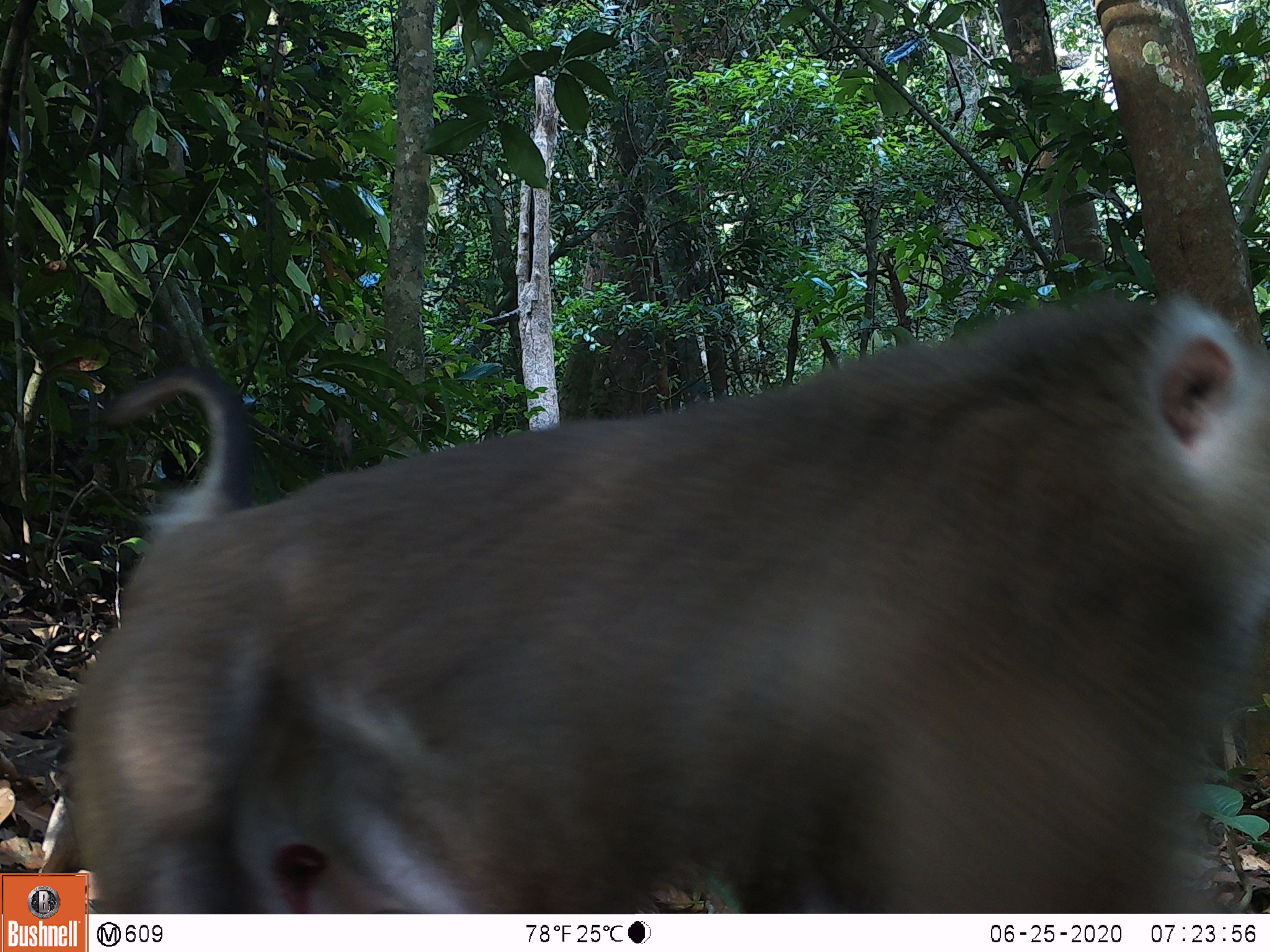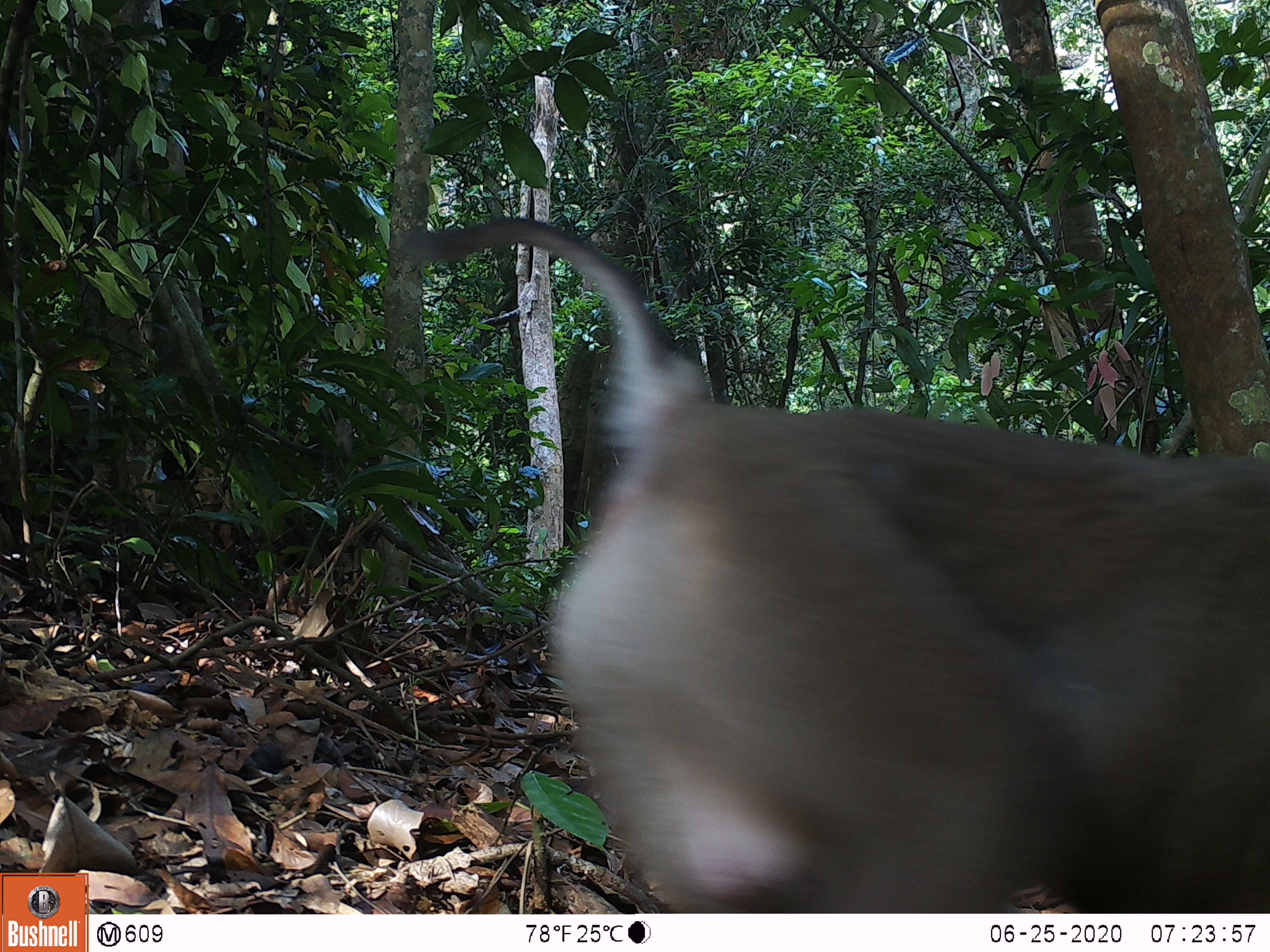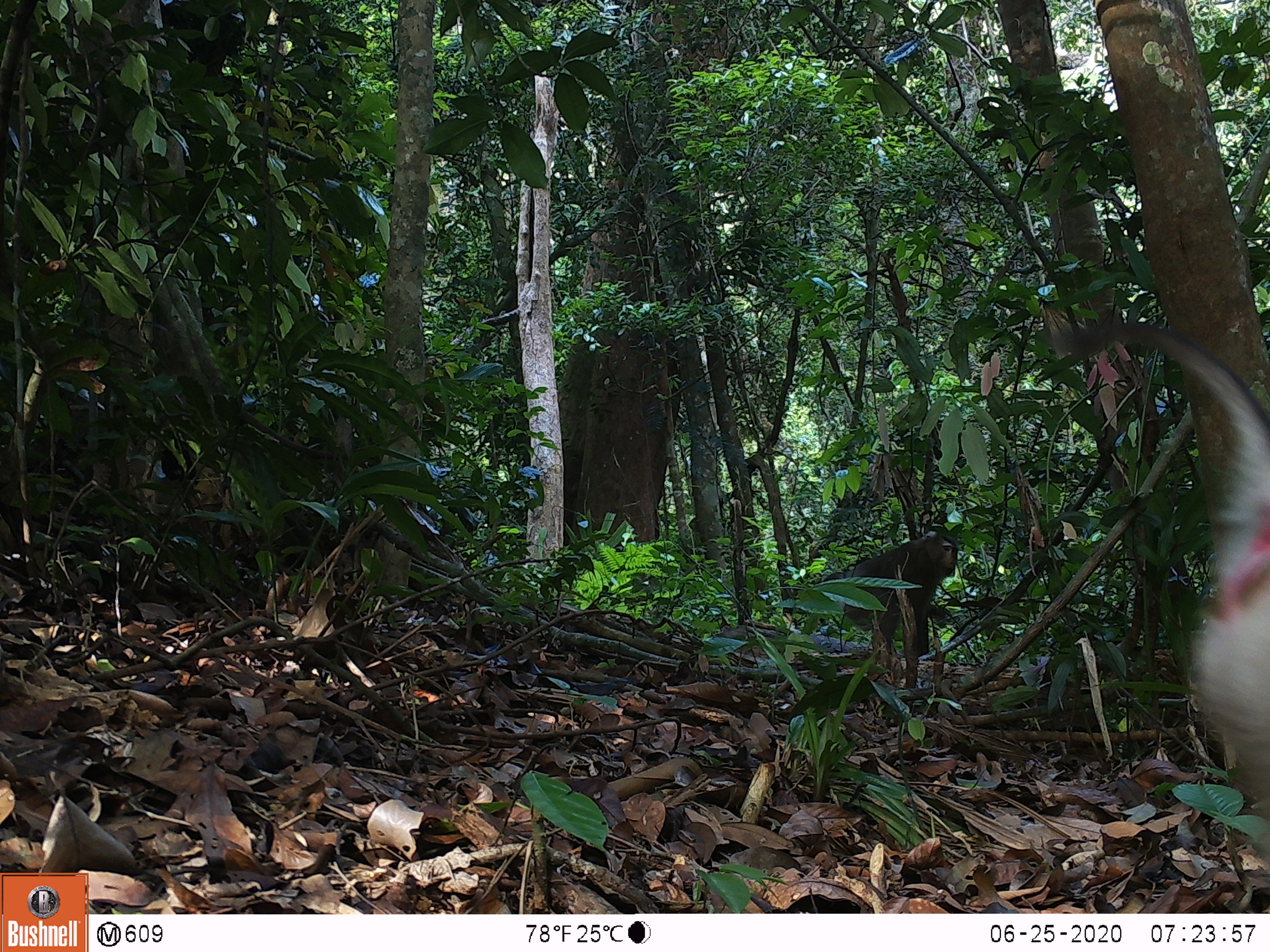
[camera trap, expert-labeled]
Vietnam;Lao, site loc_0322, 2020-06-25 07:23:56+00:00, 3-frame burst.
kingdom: Animalia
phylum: Chordata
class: Mammalia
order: Primates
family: Cercopithecidae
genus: Macaca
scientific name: Macaca nemestrina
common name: pig-tailed macaque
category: pig tailed macaque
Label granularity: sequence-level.